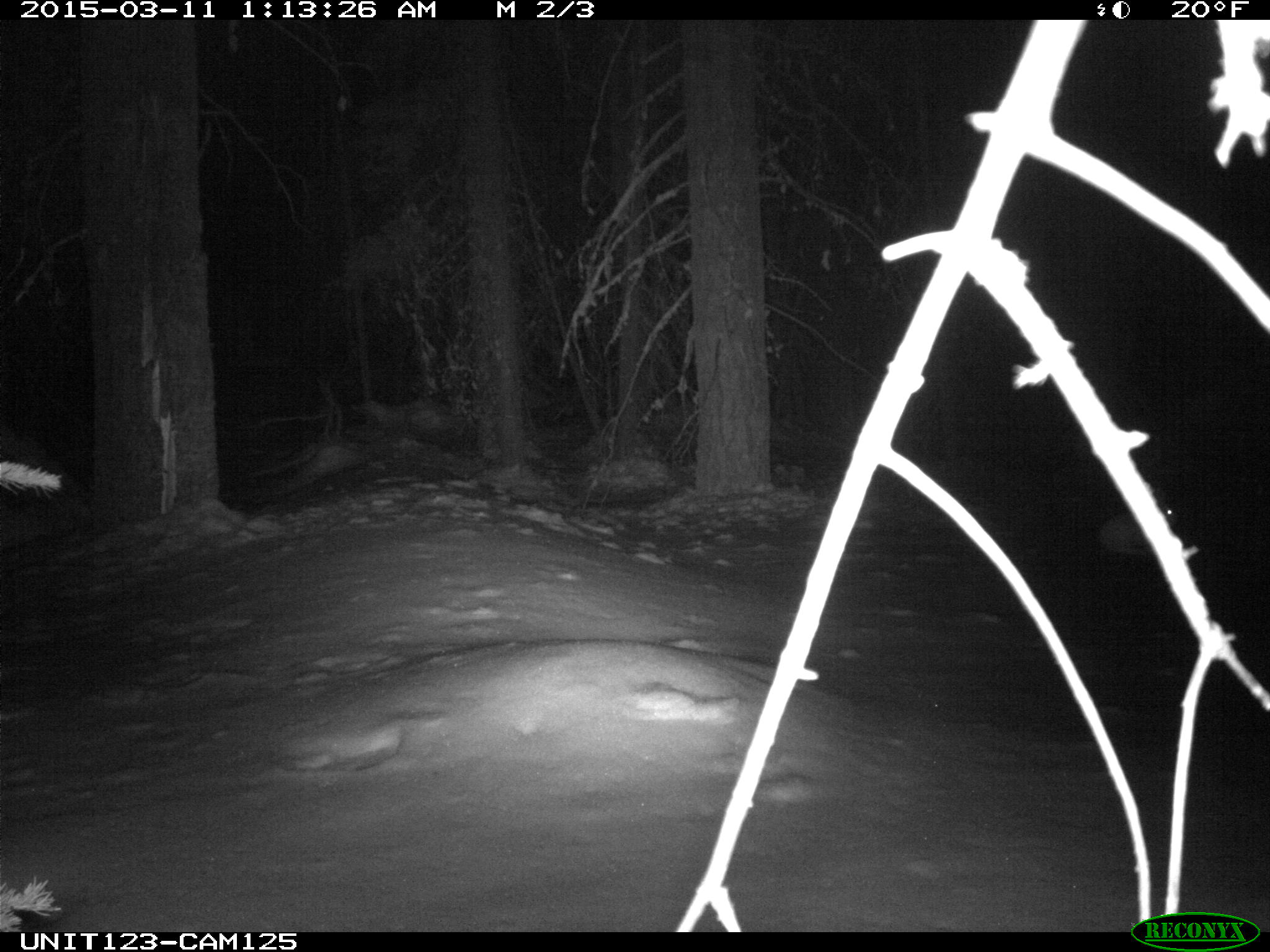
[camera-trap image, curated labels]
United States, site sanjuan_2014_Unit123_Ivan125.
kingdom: Animalia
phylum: Chordata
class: Mammalia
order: Lagomorpha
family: Leporidae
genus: Lepus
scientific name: Lepus americanus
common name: snowshoe hare